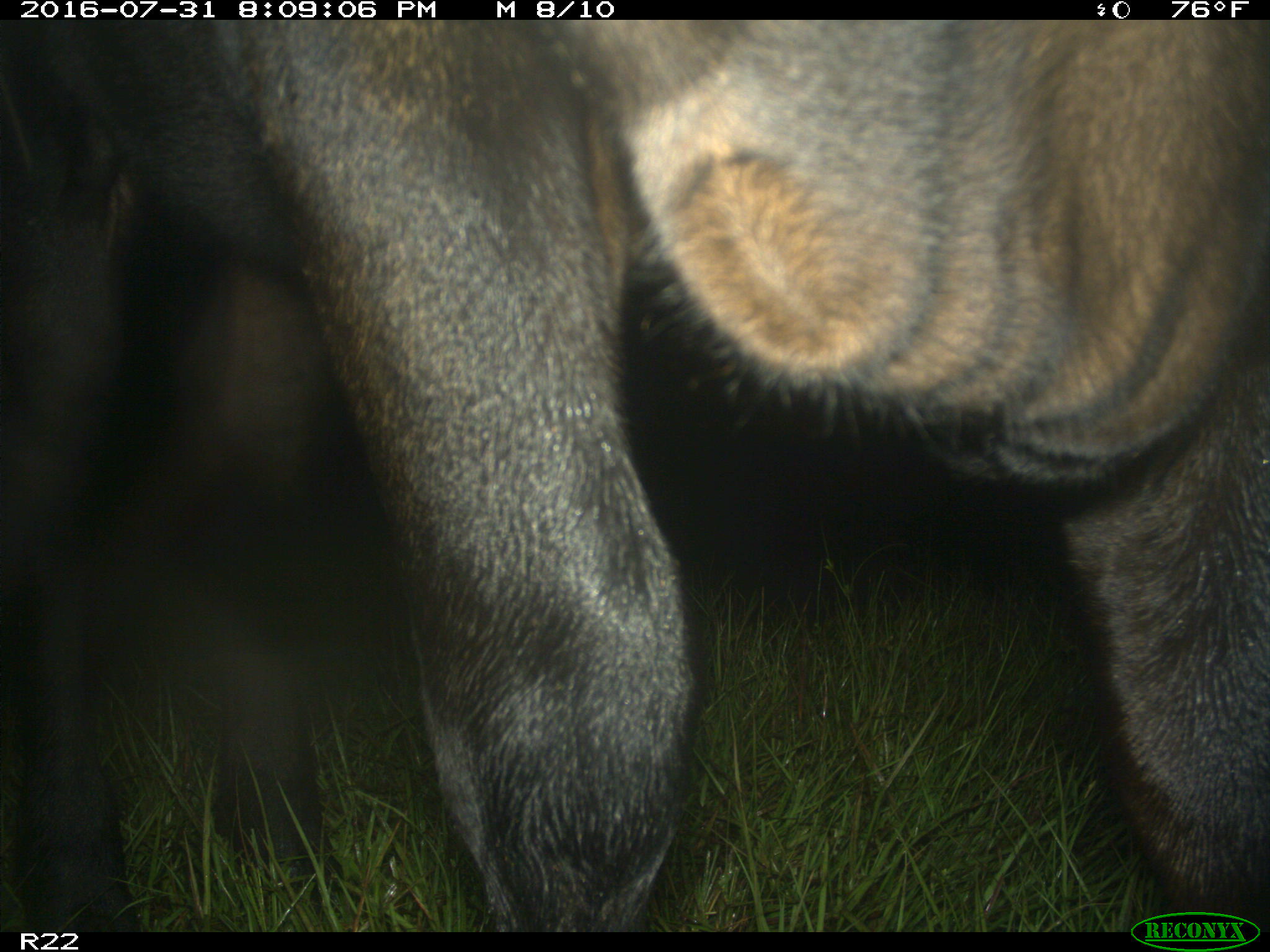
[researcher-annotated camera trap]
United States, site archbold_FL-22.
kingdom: Animalia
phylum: Chordata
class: Mammalia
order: Artiodactyla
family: Bovidae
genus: Bos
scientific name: Bos taurus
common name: domestic cow